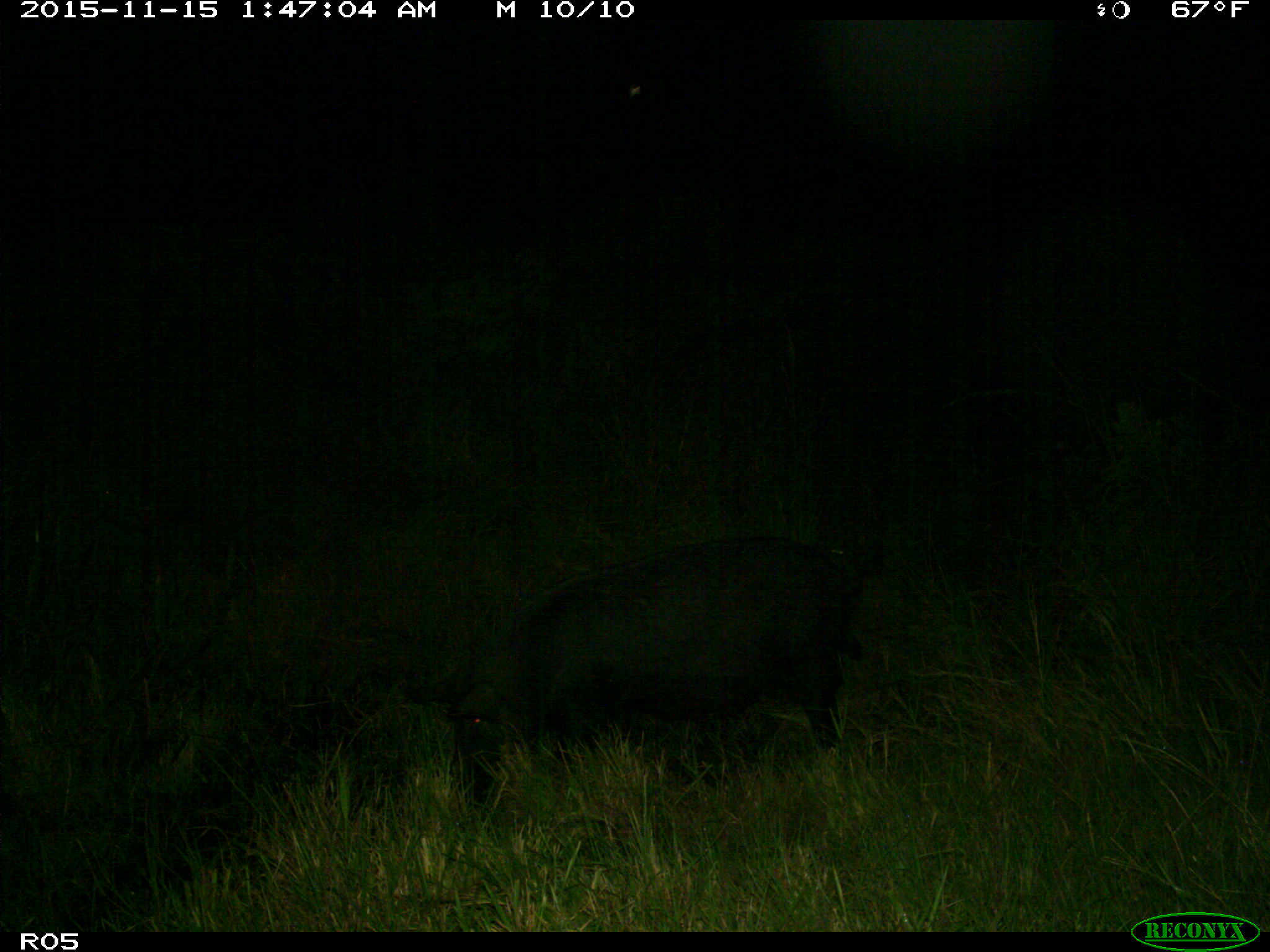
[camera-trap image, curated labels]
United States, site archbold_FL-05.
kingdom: Animalia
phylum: Chordata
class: Mammalia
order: Artiodactyla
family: Suidae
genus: Sus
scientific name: Sus scrofa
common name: wild boar